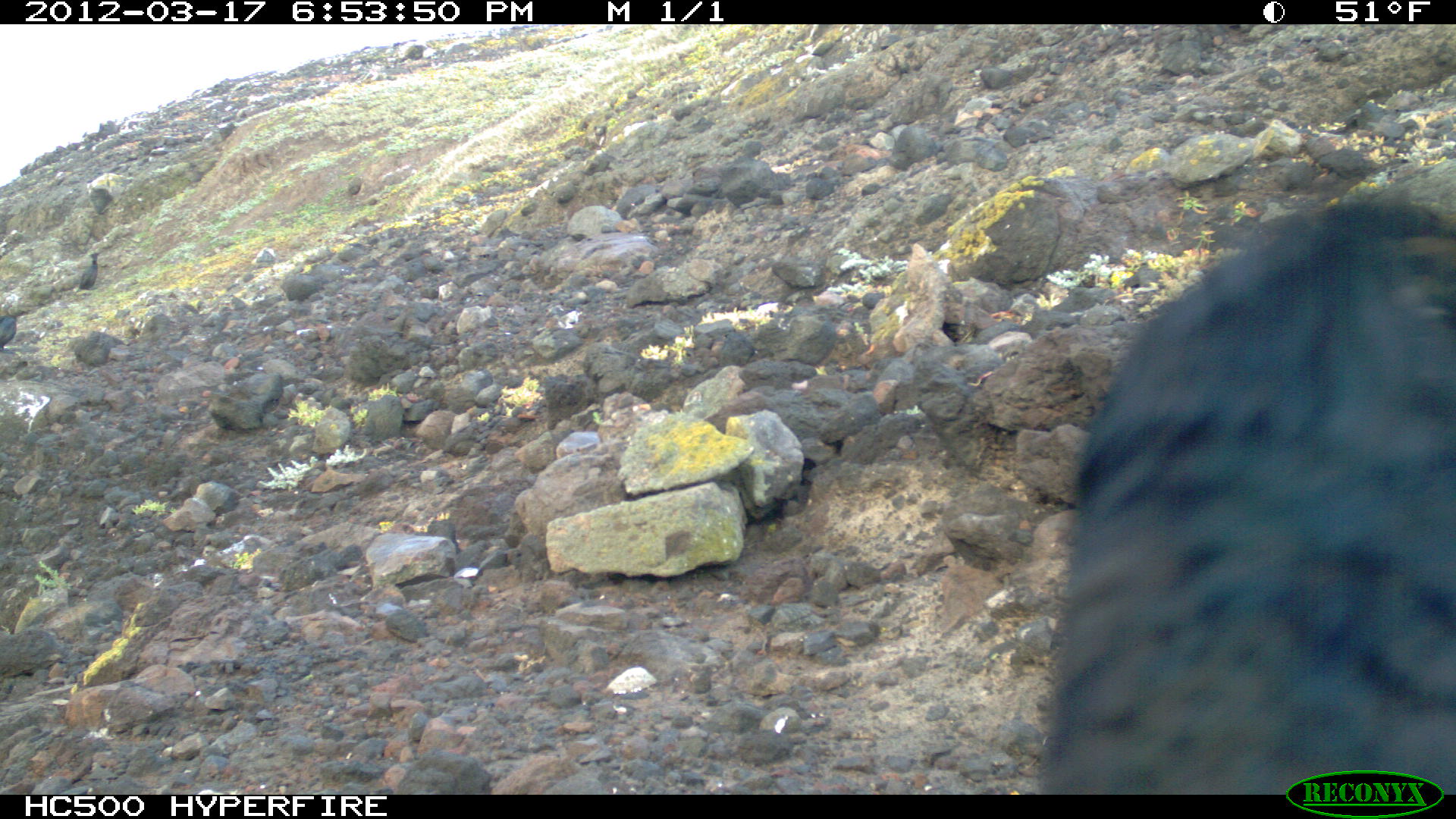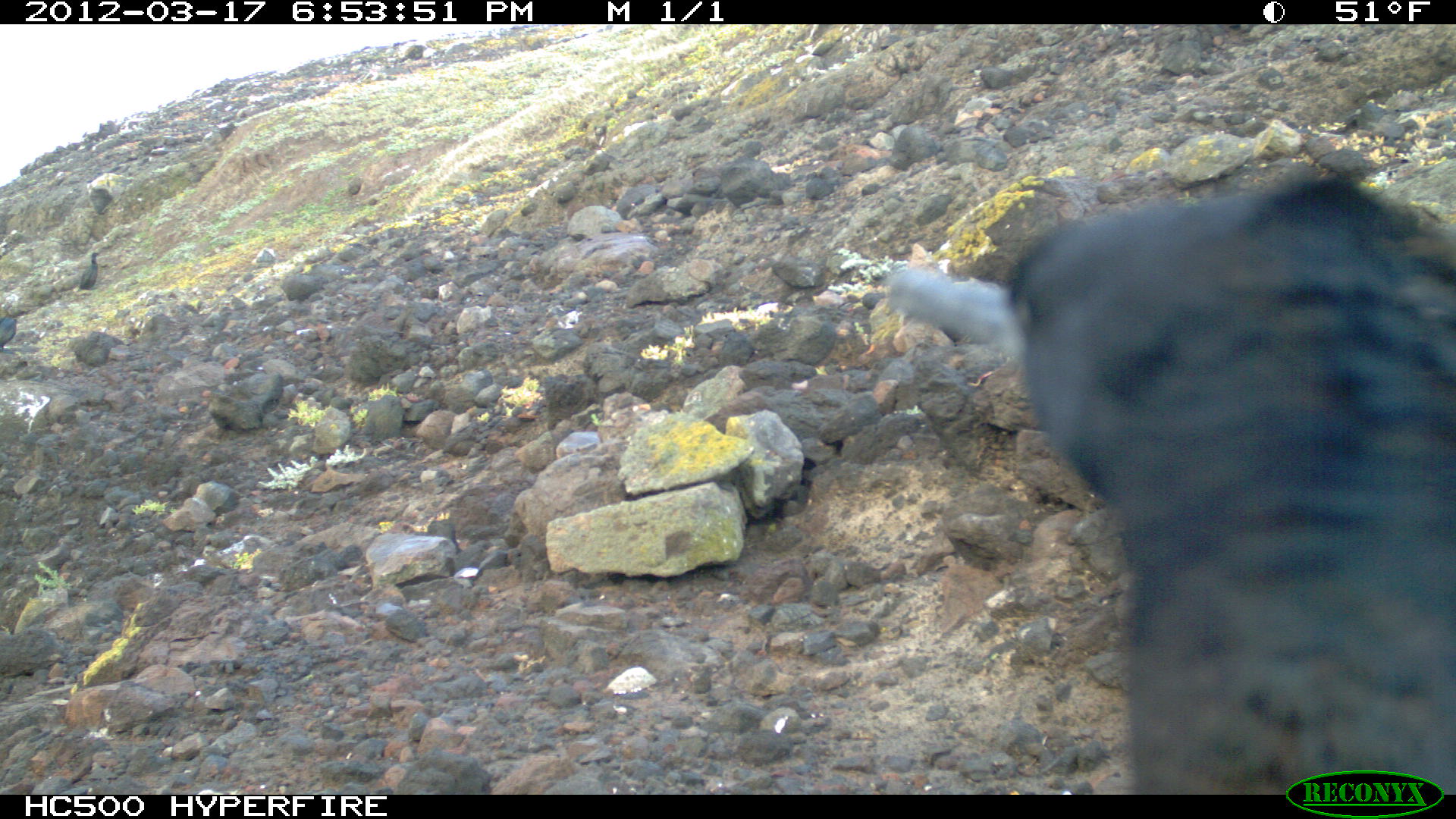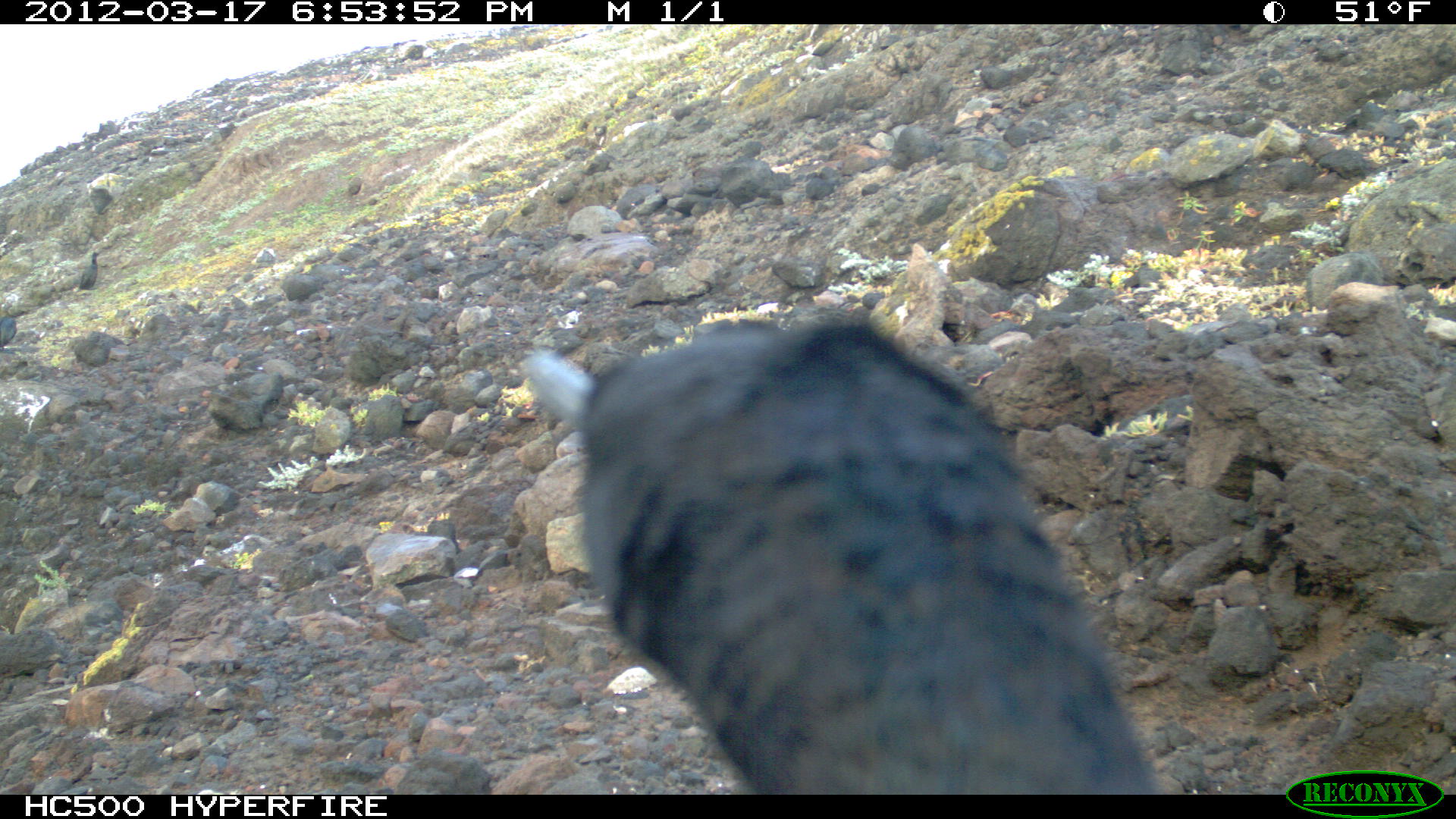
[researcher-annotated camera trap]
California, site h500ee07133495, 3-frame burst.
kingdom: Animalia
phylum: Chordata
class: Aves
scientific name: Aves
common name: bird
Bird (Aves).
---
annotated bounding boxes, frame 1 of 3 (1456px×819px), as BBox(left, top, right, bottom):
bird: BBox(1040, 193, 1455, 795)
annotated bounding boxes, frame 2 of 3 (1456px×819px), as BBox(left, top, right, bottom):
bird: BBox(885, 176, 1453, 792); BBox(72, 250, 100, 291); BBox(0, 315, 20, 354)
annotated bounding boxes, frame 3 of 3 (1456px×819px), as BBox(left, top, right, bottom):
bird: BBox(518, 305, 1158, 793)